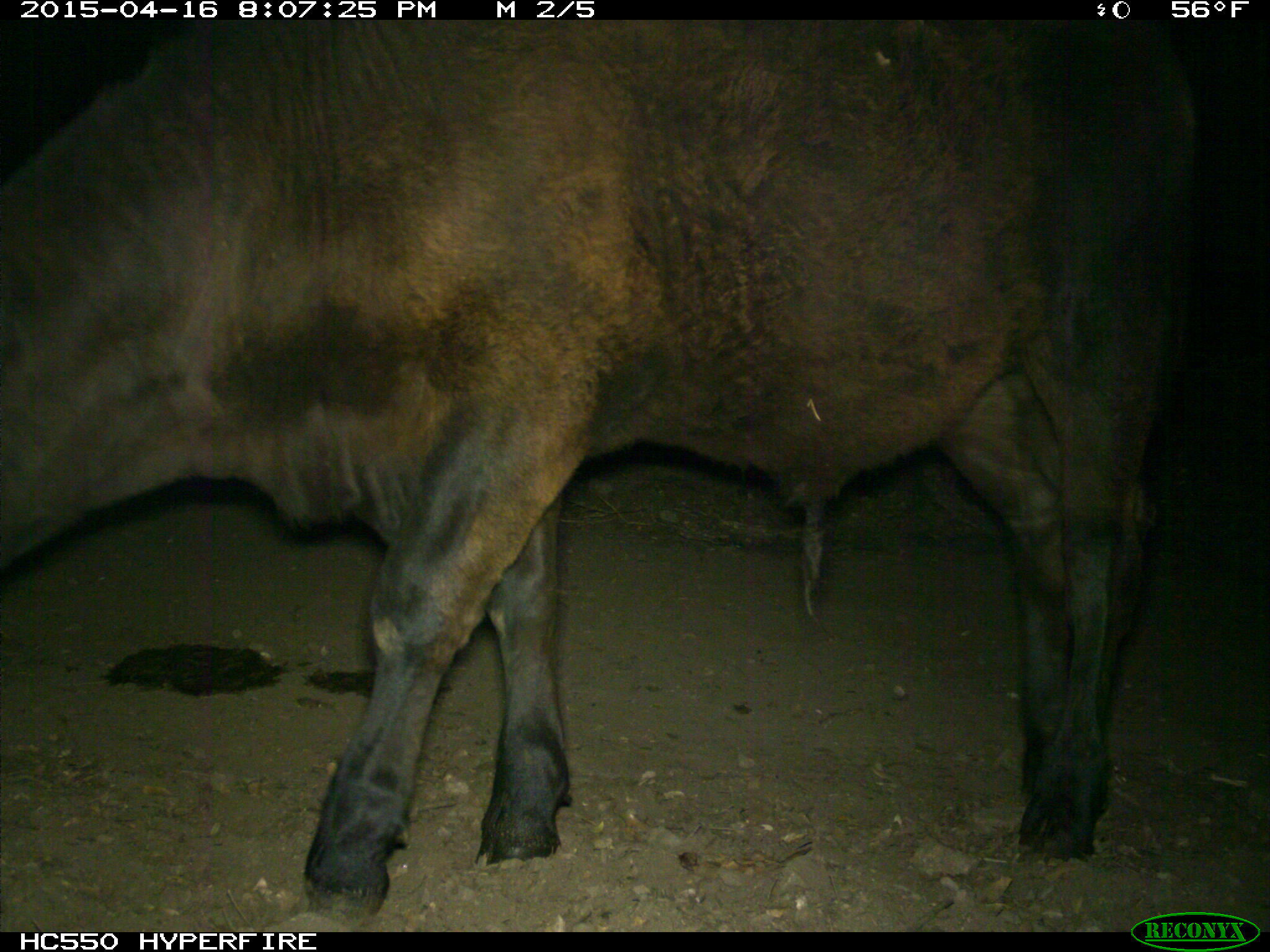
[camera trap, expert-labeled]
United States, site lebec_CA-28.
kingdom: Animalia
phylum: Chordata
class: Mammalia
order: Artiodactyla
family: Bovidae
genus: Bos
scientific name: Bos taurus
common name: domestic cow